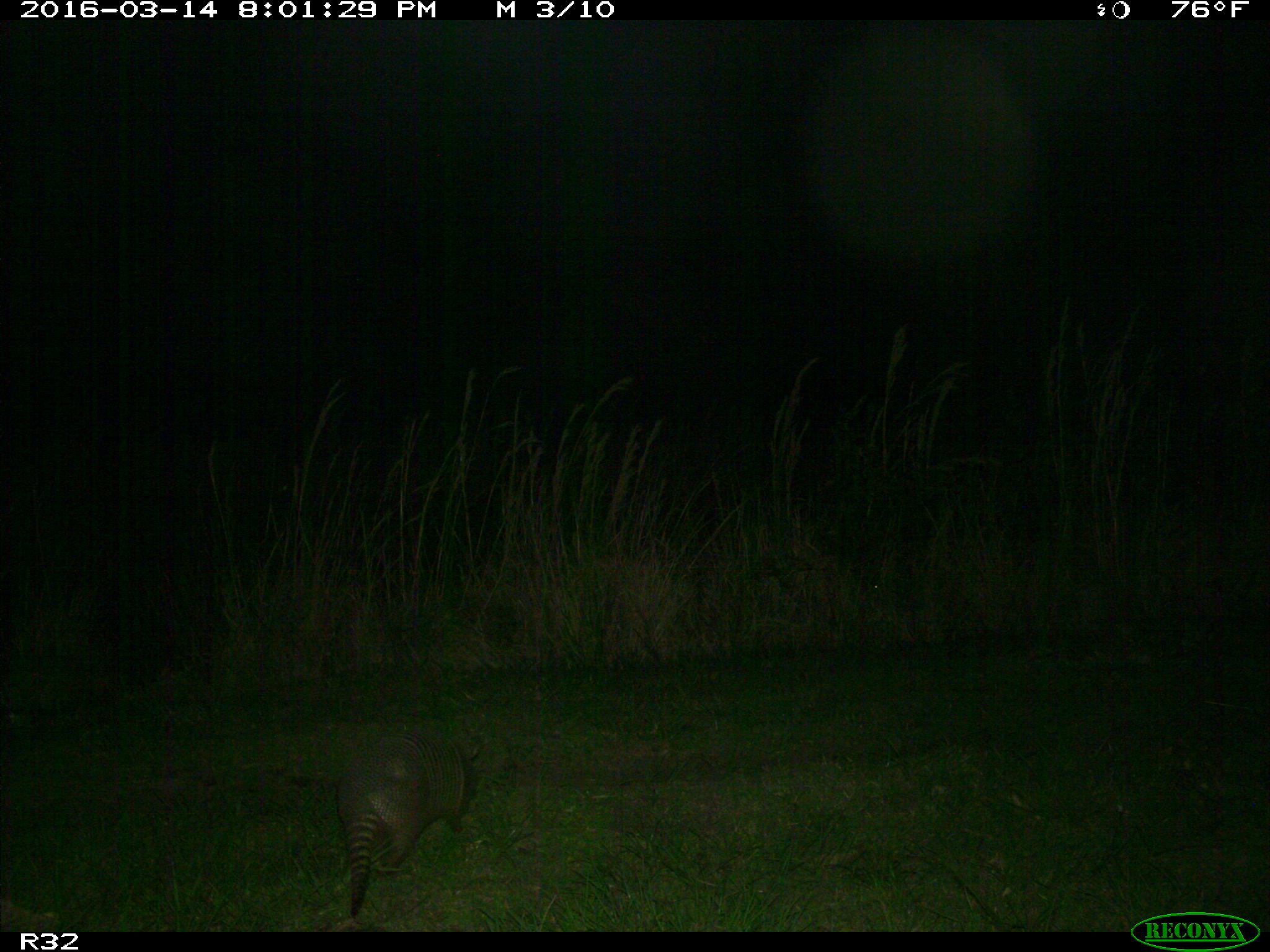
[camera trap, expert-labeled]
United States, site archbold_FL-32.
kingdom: Animalia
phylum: Chordata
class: Mammalia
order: Cingulata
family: Dasypodidae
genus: Dasypus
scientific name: Dasypus novemcinctus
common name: nine-banded armadillo